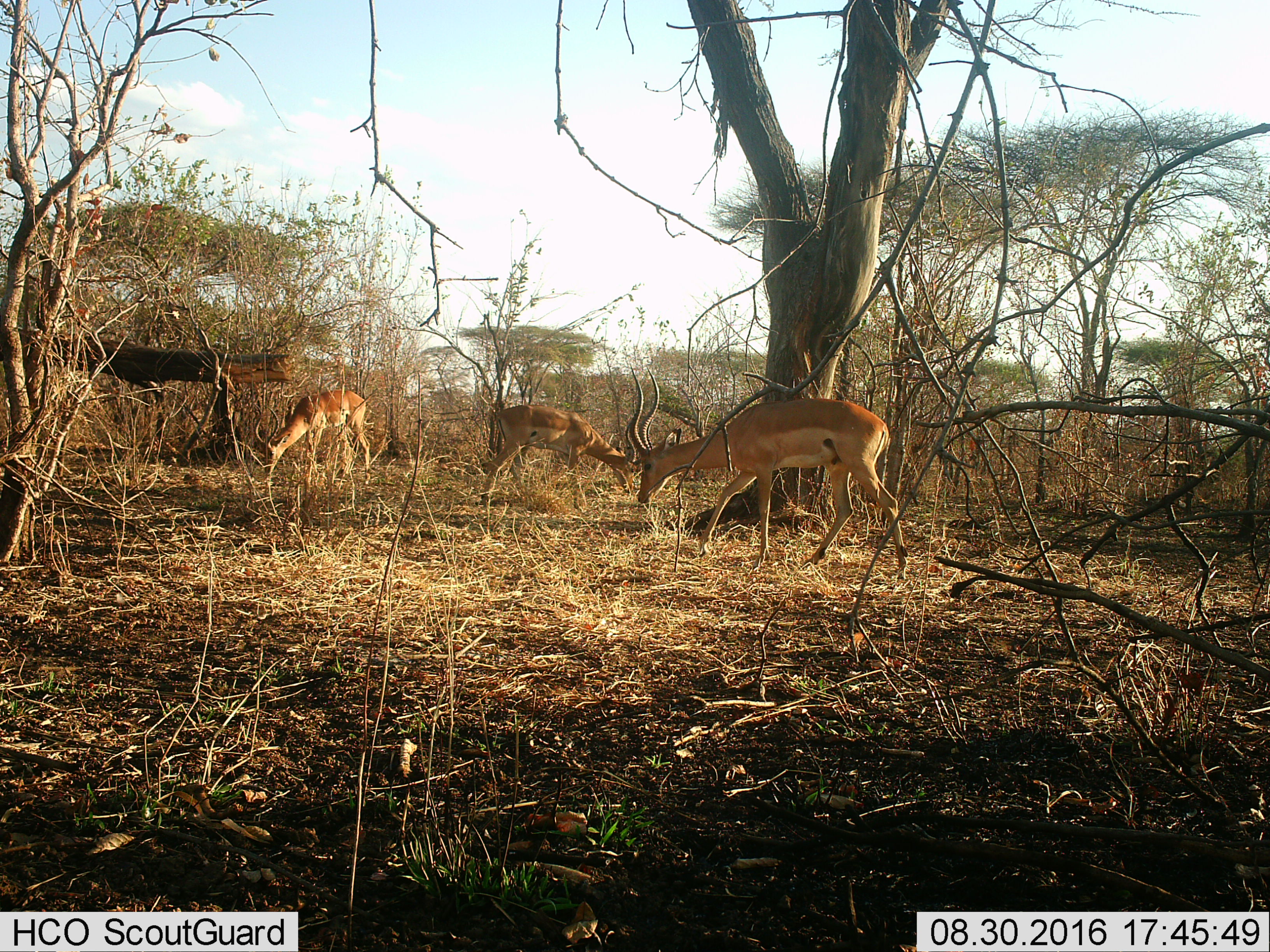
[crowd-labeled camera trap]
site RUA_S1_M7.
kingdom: Animalia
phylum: Chordata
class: Mammalia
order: Artiodactyla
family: Bovidae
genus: Aepyceros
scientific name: Aepyceros melampus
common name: impala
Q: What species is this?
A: Impala (Aepyceros melampus).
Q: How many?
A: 3.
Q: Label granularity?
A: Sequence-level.